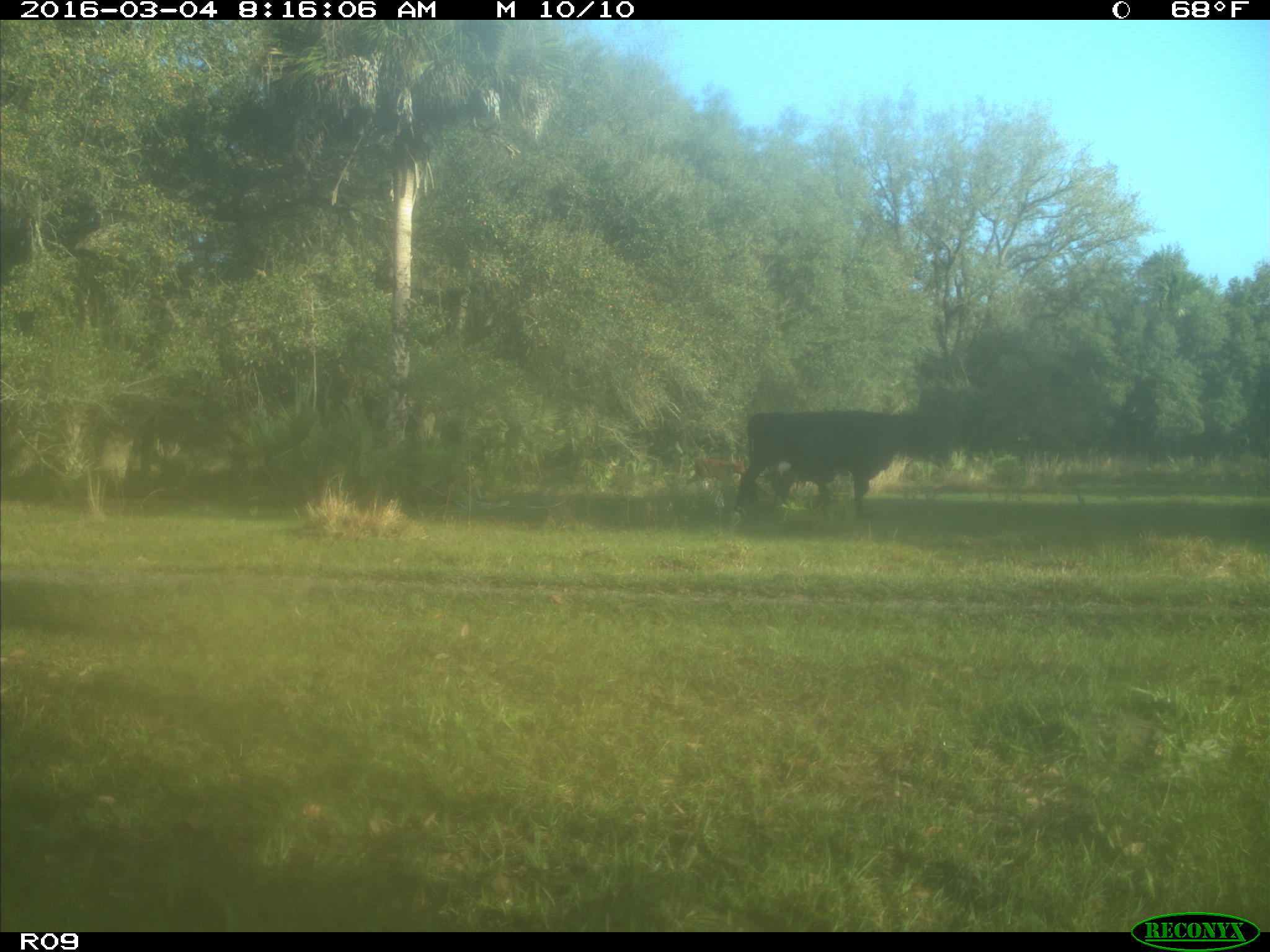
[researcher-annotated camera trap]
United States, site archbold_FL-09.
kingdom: Animalia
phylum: Chordata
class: Mammalia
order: Artiodactyla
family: Bovidae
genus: Bos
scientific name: Bos taurus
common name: domestic cow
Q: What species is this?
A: Bos taurus (domestic cow).